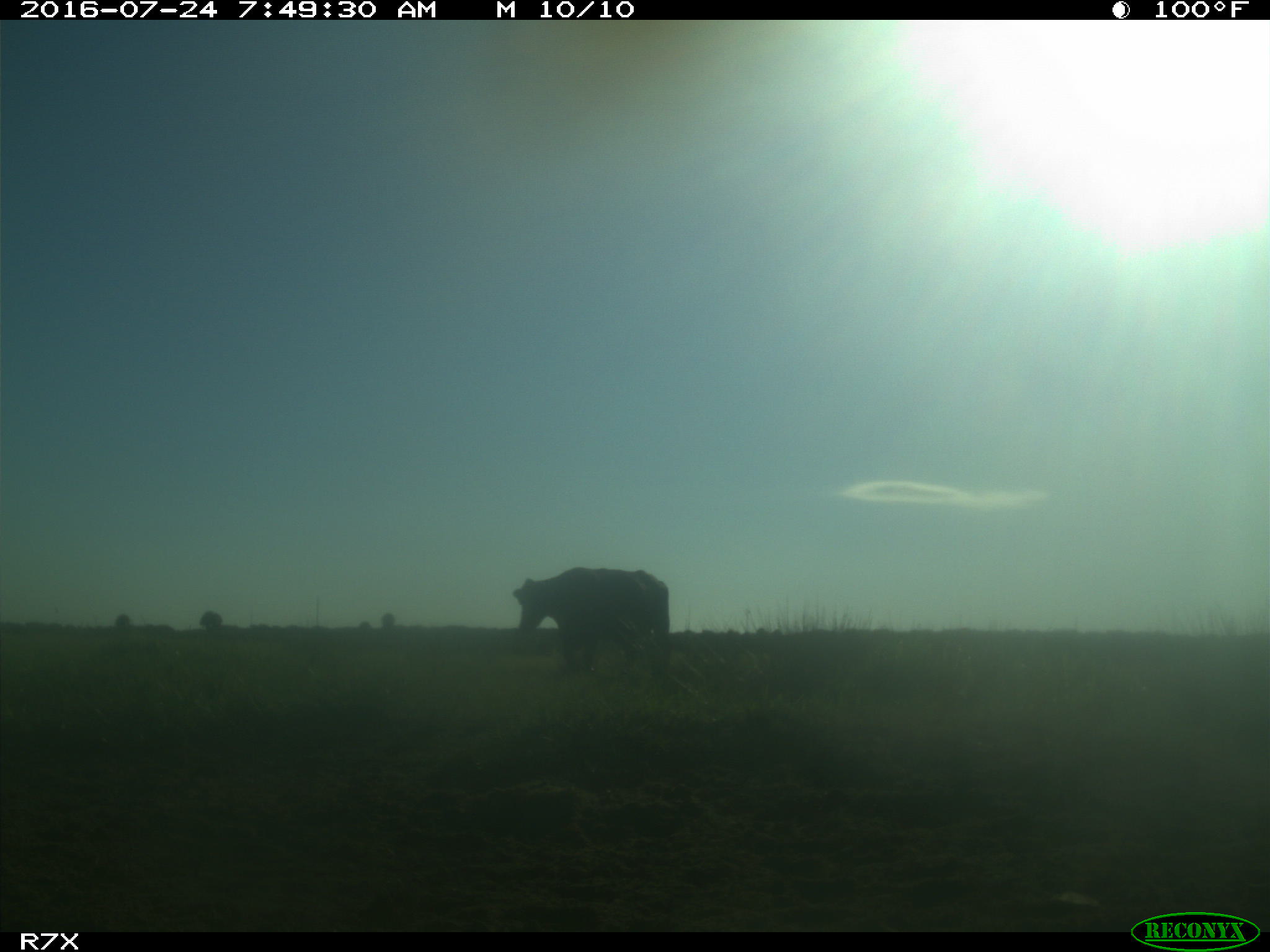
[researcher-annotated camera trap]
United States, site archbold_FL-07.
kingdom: Animalia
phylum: Chordata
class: Mammalia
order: Artiodactyla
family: Bovidae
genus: Bos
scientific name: Bos taurus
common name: domestic cow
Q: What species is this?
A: Bos taurus (domestic cow).